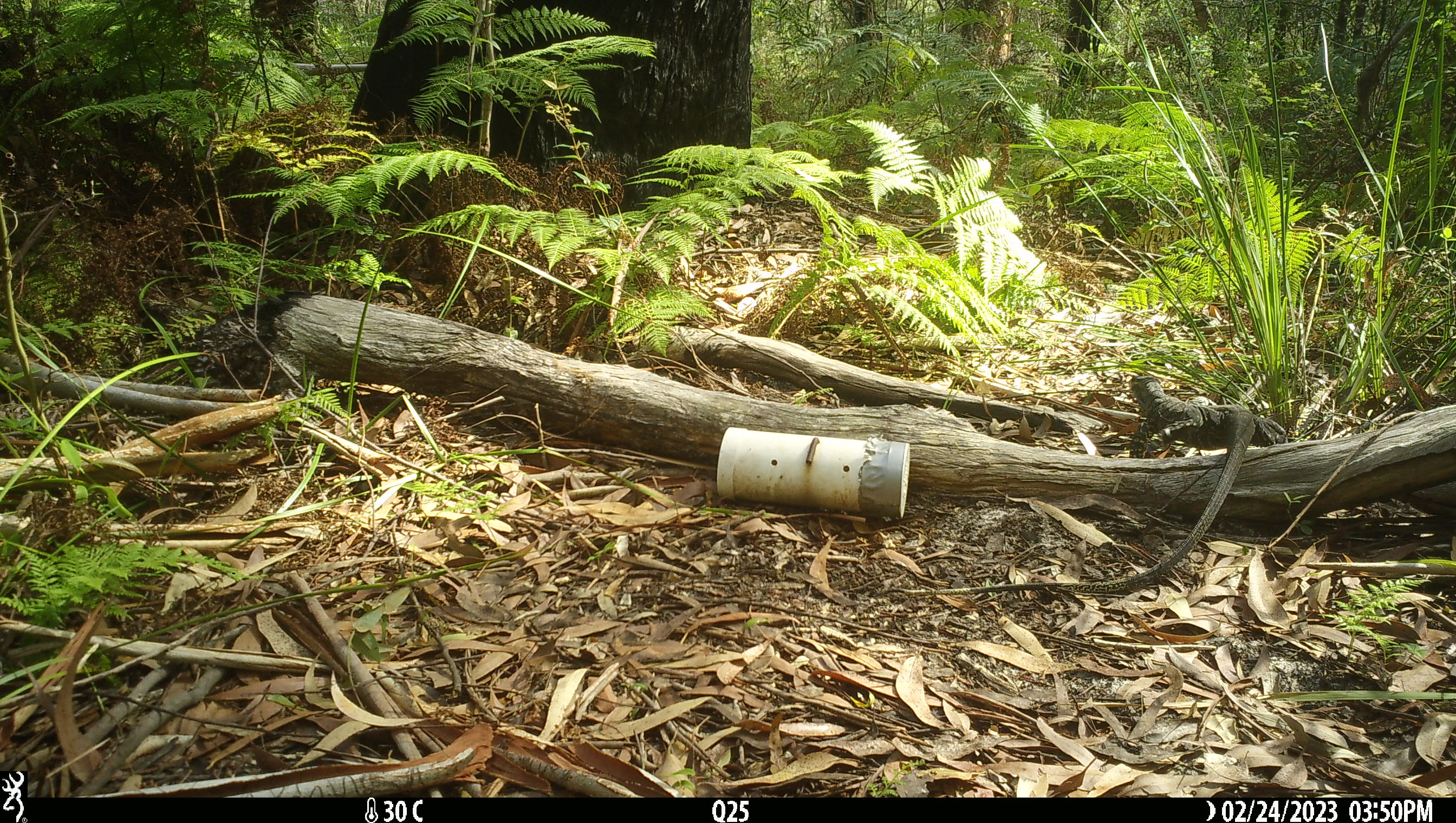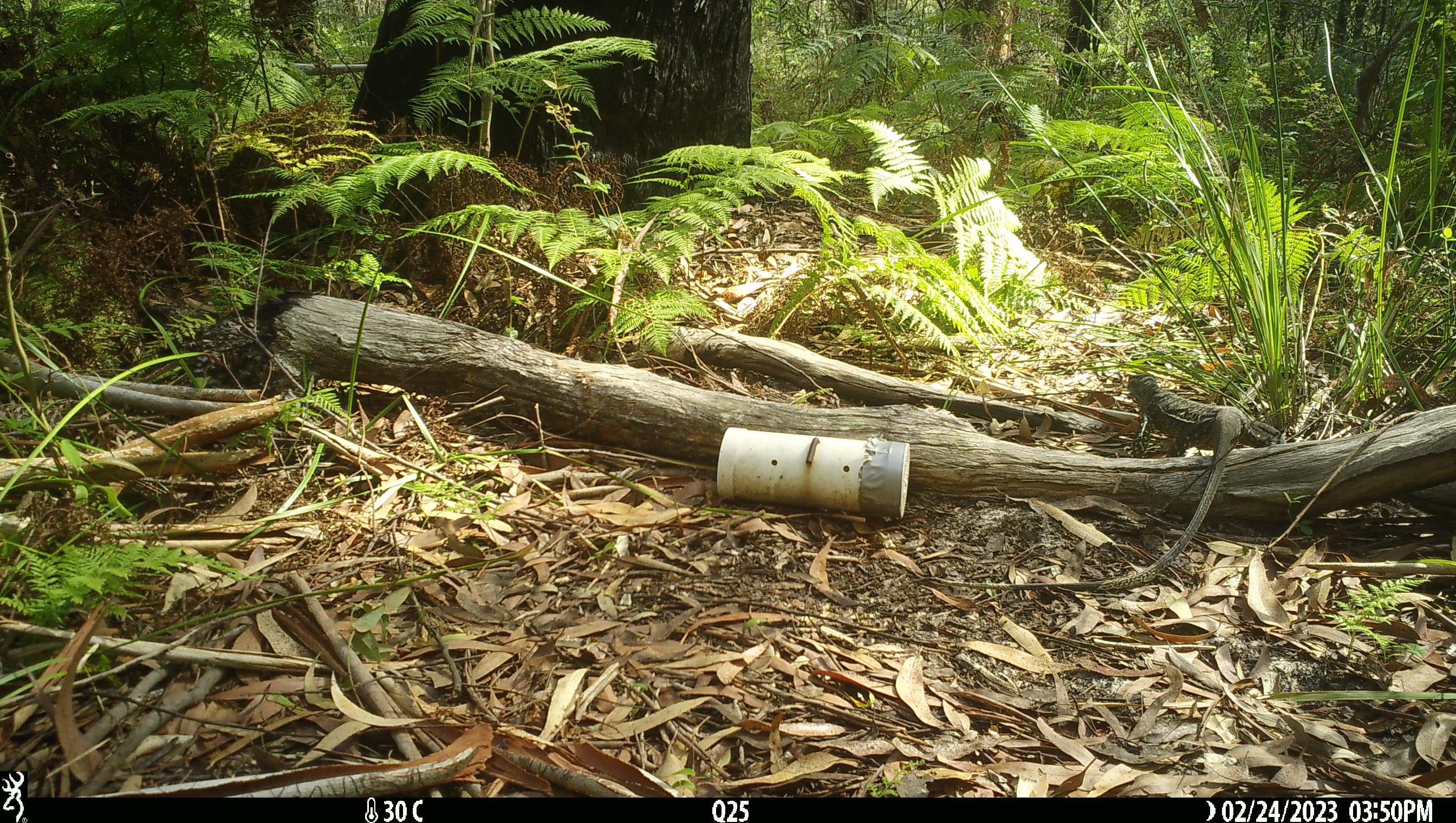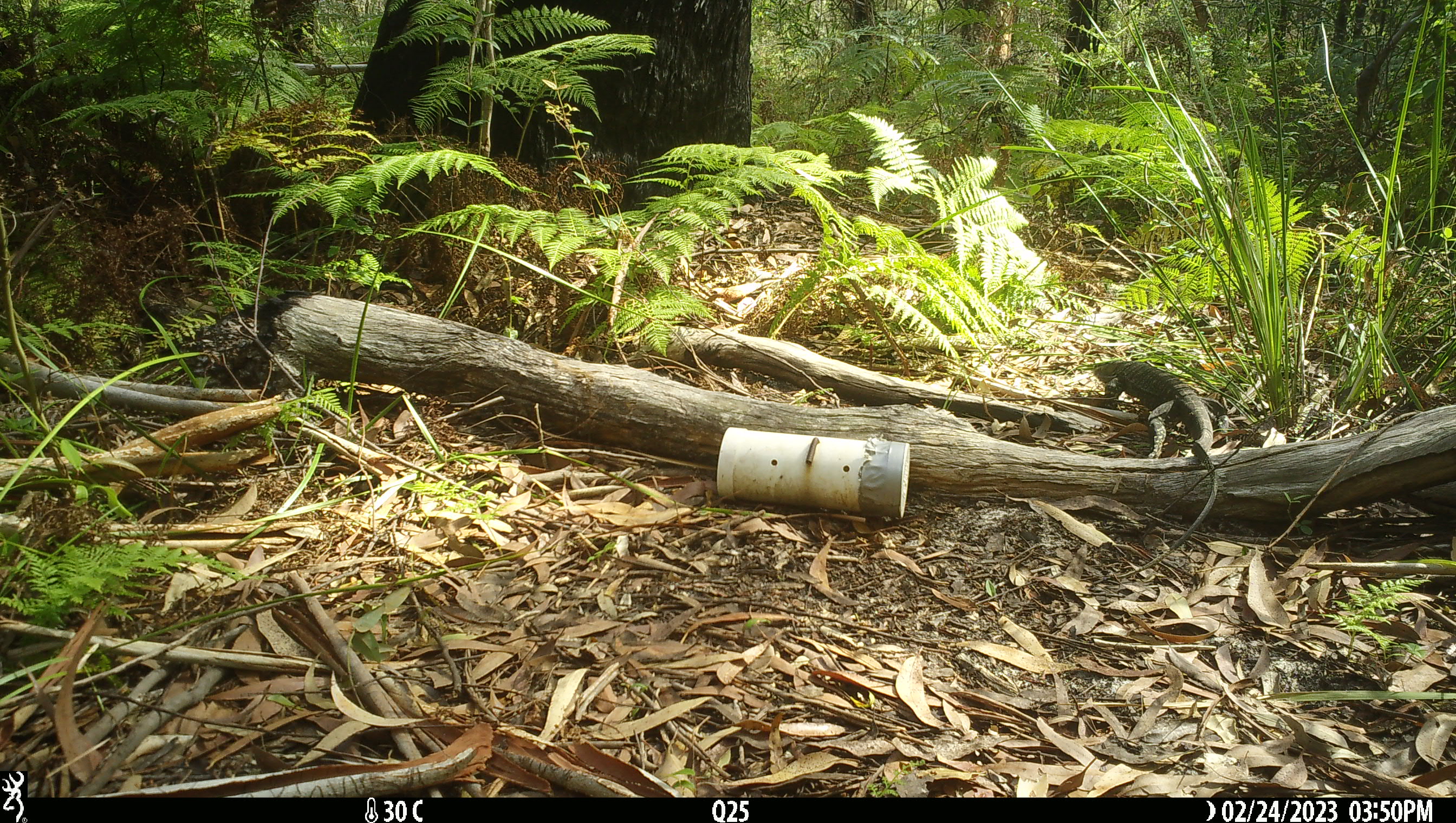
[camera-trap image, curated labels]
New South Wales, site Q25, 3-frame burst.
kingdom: Animalia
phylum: Chordata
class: Reptilia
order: Squamata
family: Varanidae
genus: Varanus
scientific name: Varanus varius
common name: lace monitor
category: goanna